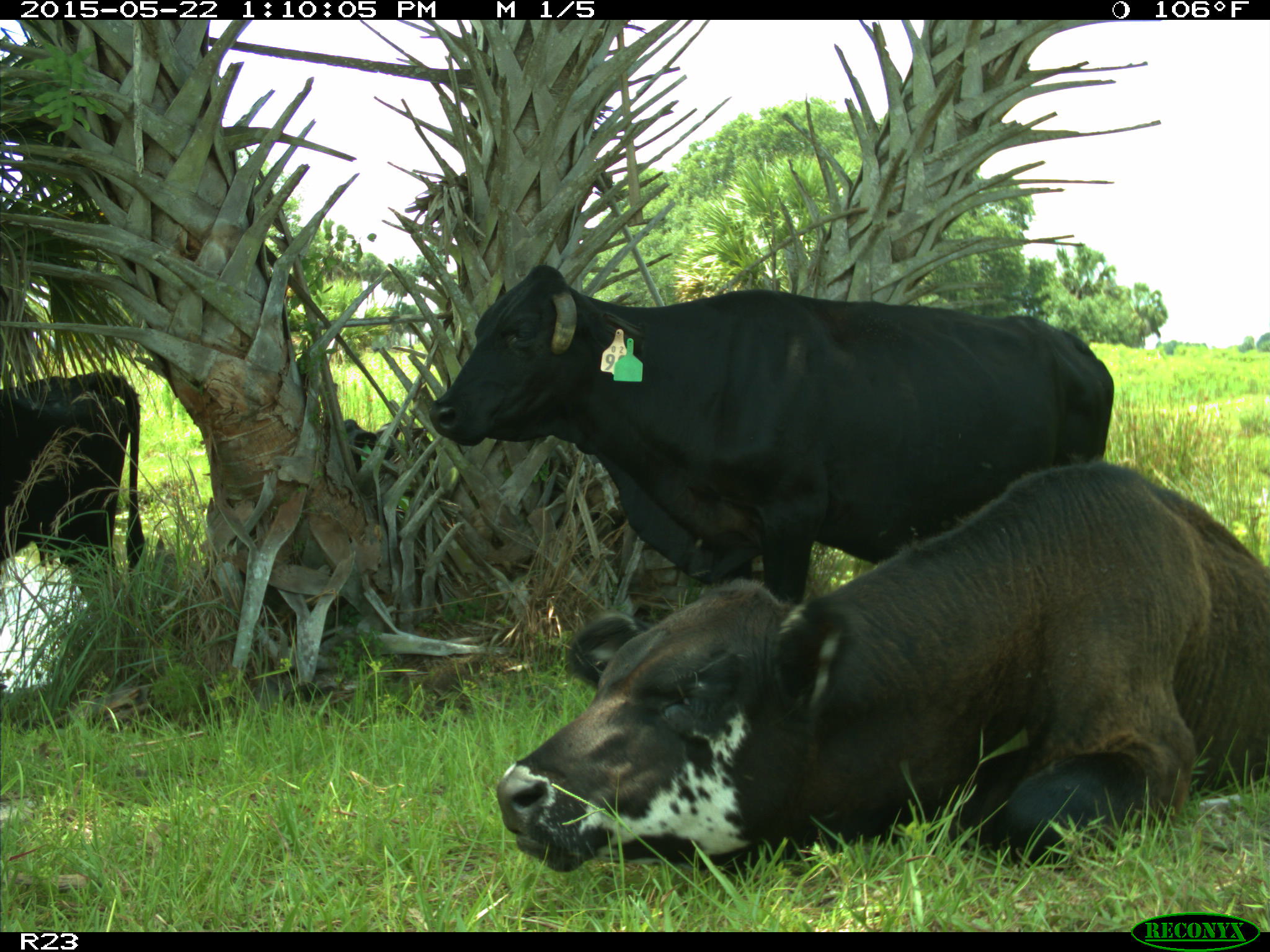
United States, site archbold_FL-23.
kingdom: Animalia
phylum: Chordata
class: Mammalia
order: Artiodactyla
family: Bovidae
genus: Bos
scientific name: Bos taurus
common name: domestic cow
Bos taurus (domestic cow).